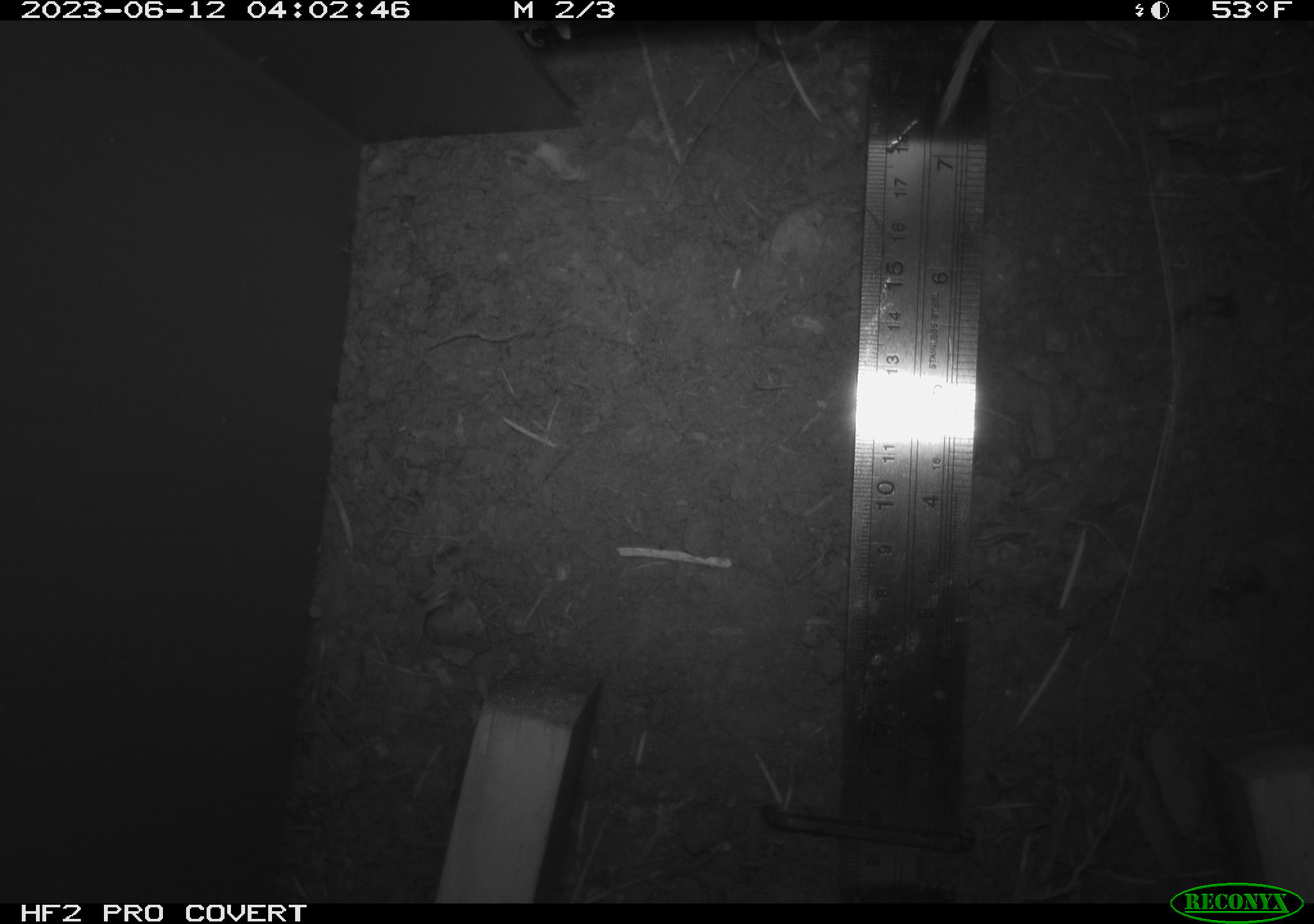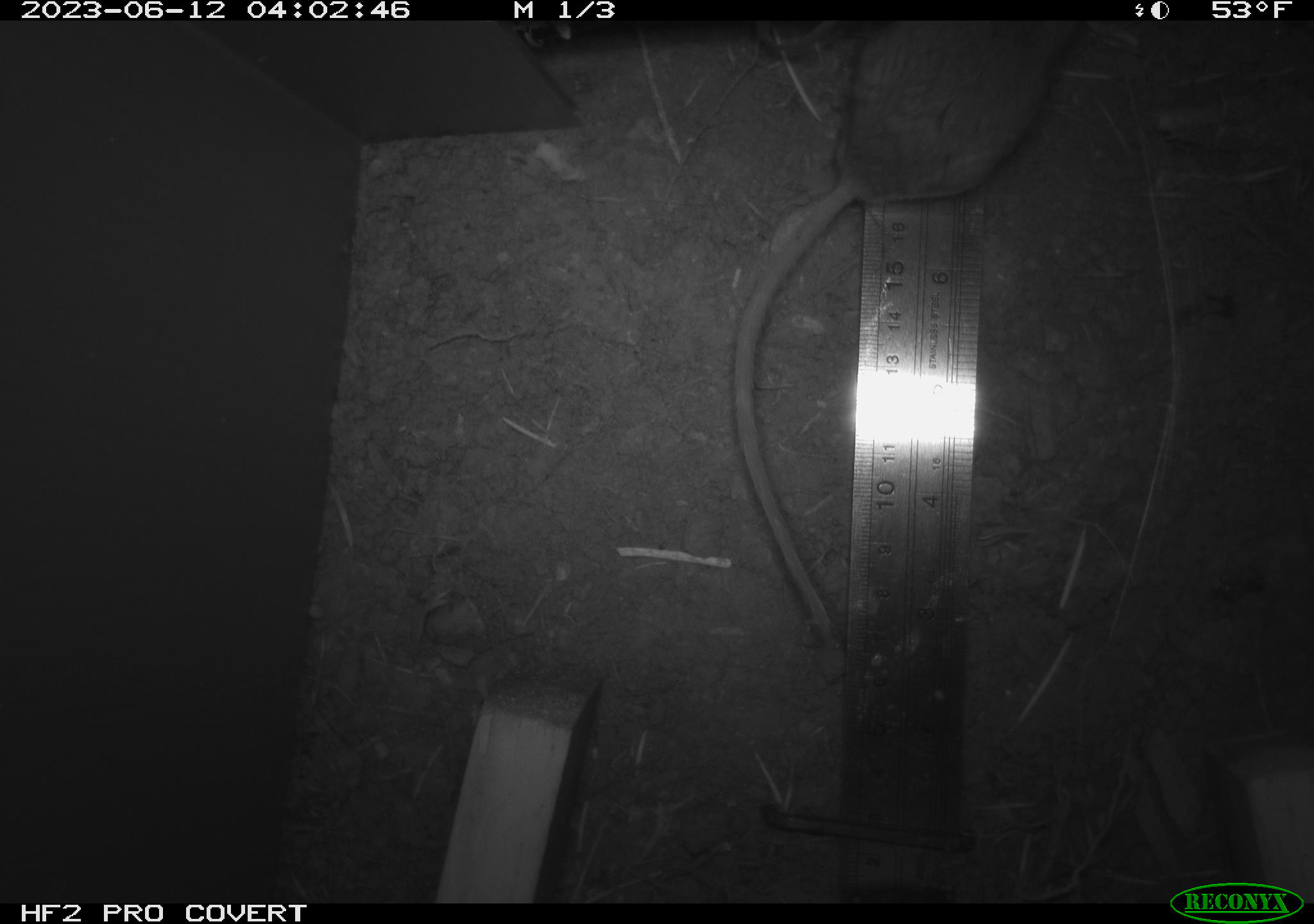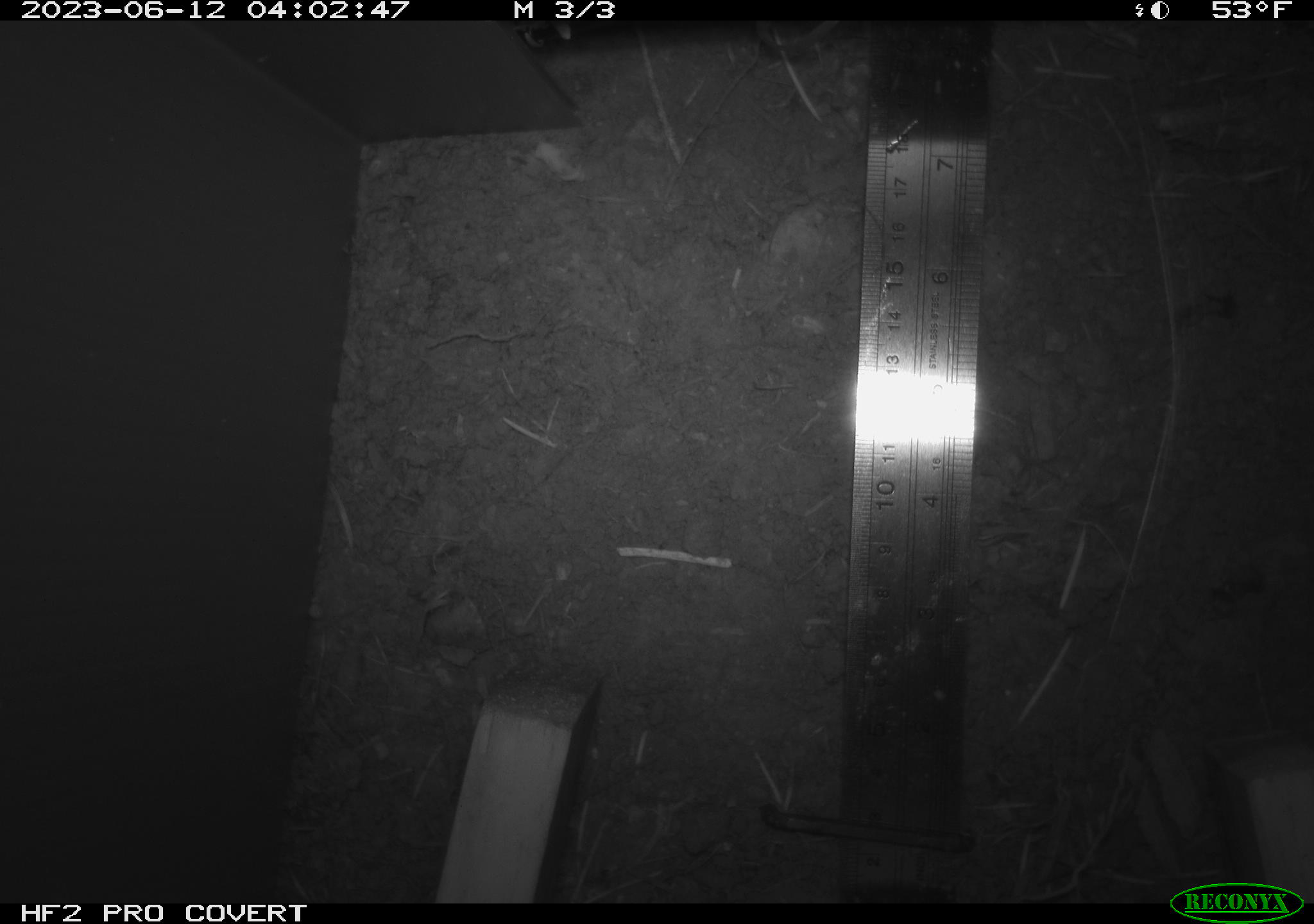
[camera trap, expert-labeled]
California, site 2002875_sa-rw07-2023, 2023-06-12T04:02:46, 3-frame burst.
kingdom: Animalia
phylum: Chordata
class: Mammalia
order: Rodentia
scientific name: Rodentia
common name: mouse species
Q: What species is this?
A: Mouse species (Rodentia).